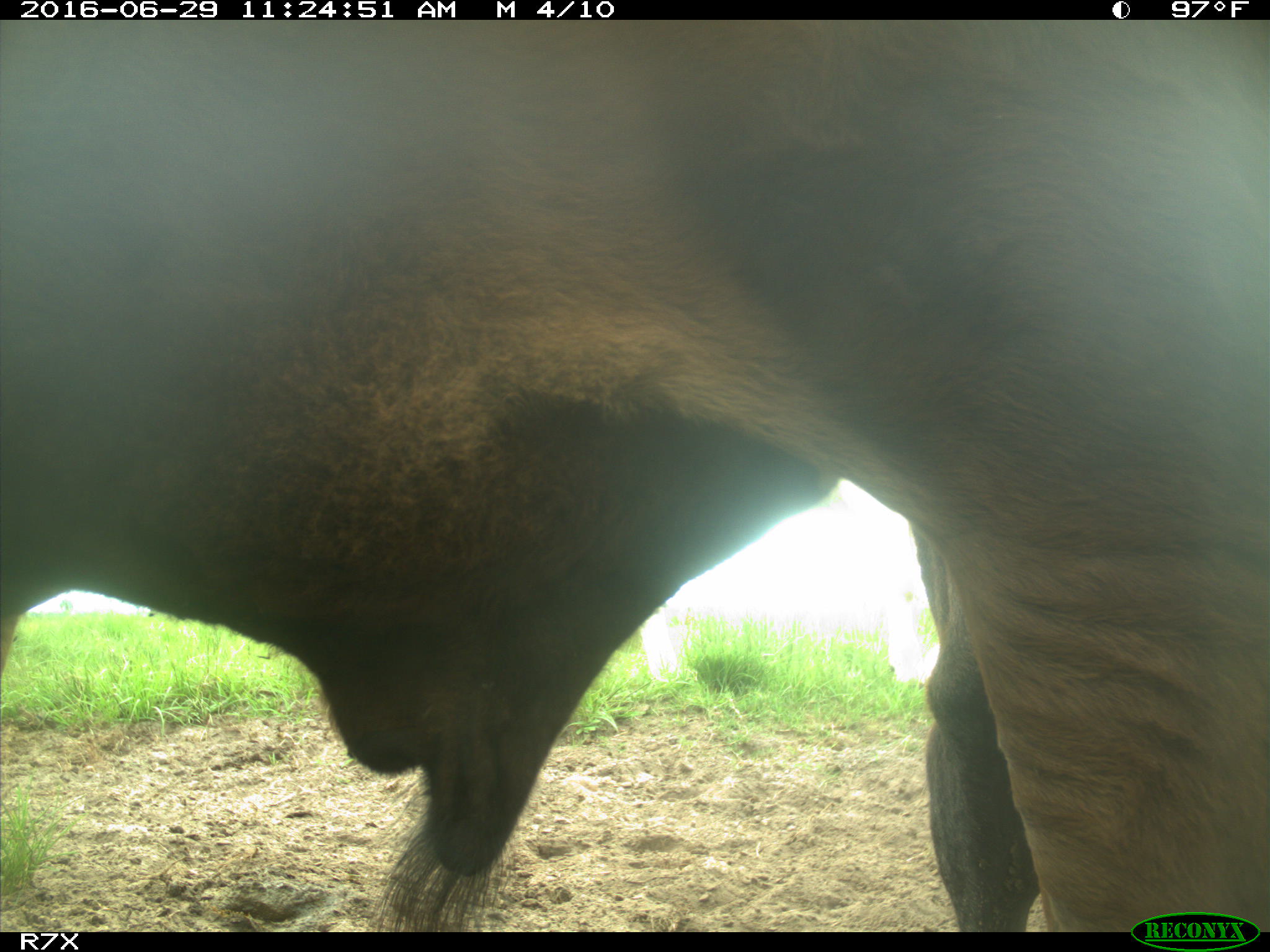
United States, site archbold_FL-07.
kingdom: Animalia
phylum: Chordata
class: Mammalia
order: Artiodactyla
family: Bovidae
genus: Bos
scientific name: Bos taurus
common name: domestic cow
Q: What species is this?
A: Bos taurus (domestic cow).